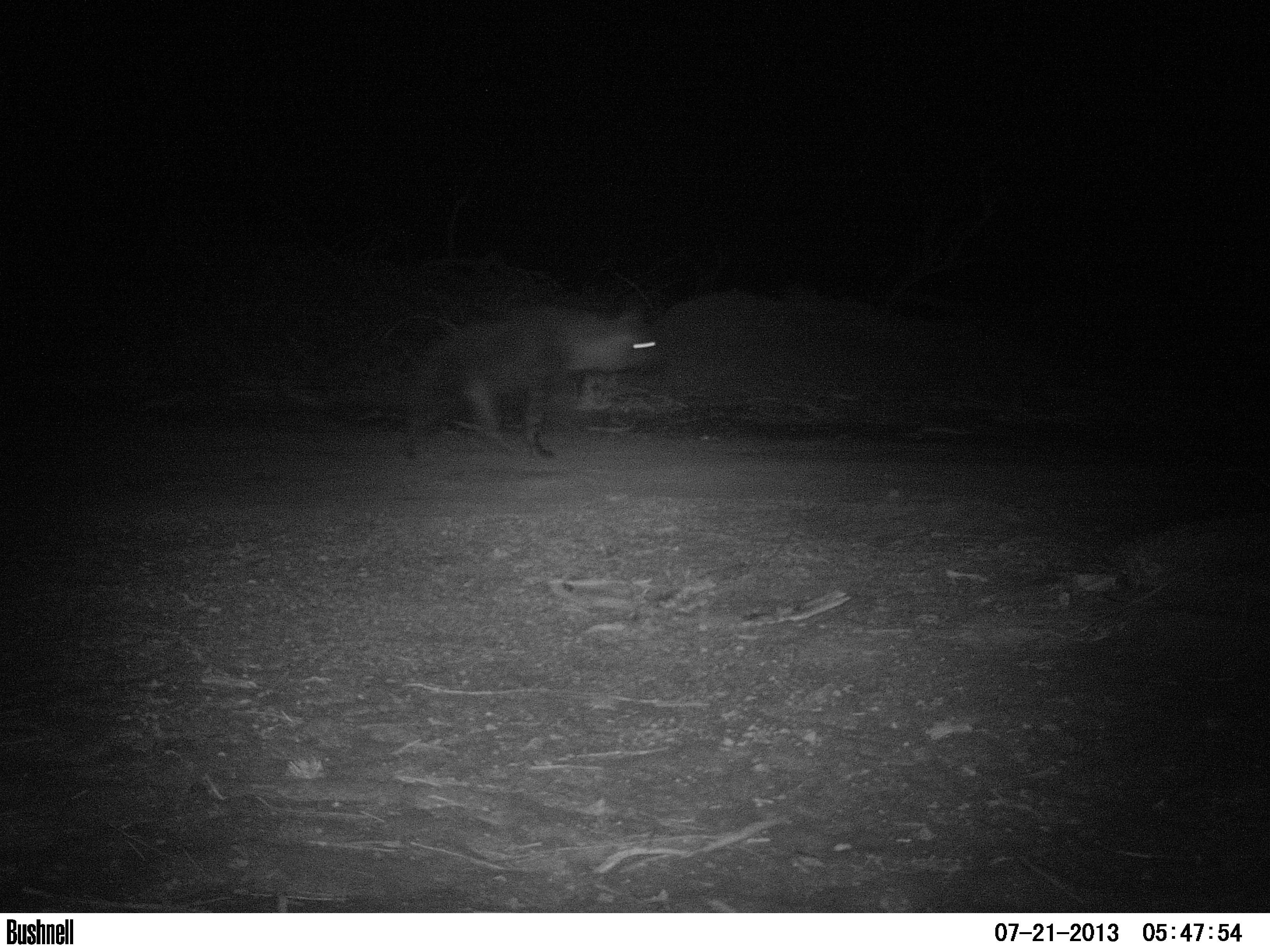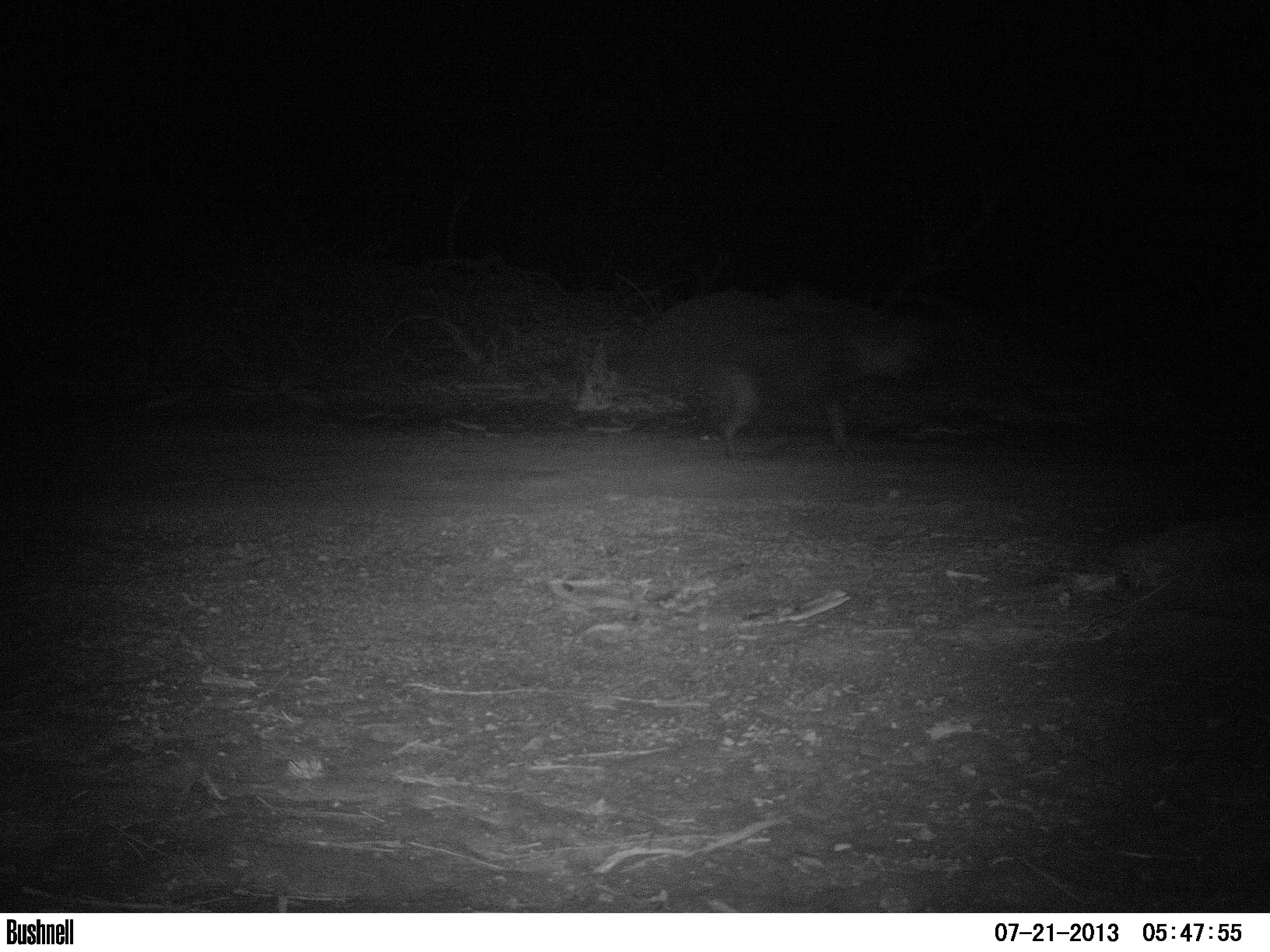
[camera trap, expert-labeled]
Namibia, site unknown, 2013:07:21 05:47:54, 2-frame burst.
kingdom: Animalia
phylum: Chordata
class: Mammalia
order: Carnivora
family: Hyaenidae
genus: Parahyaena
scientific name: Parahyaena brunnea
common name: brown hyena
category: hyaena brunnea